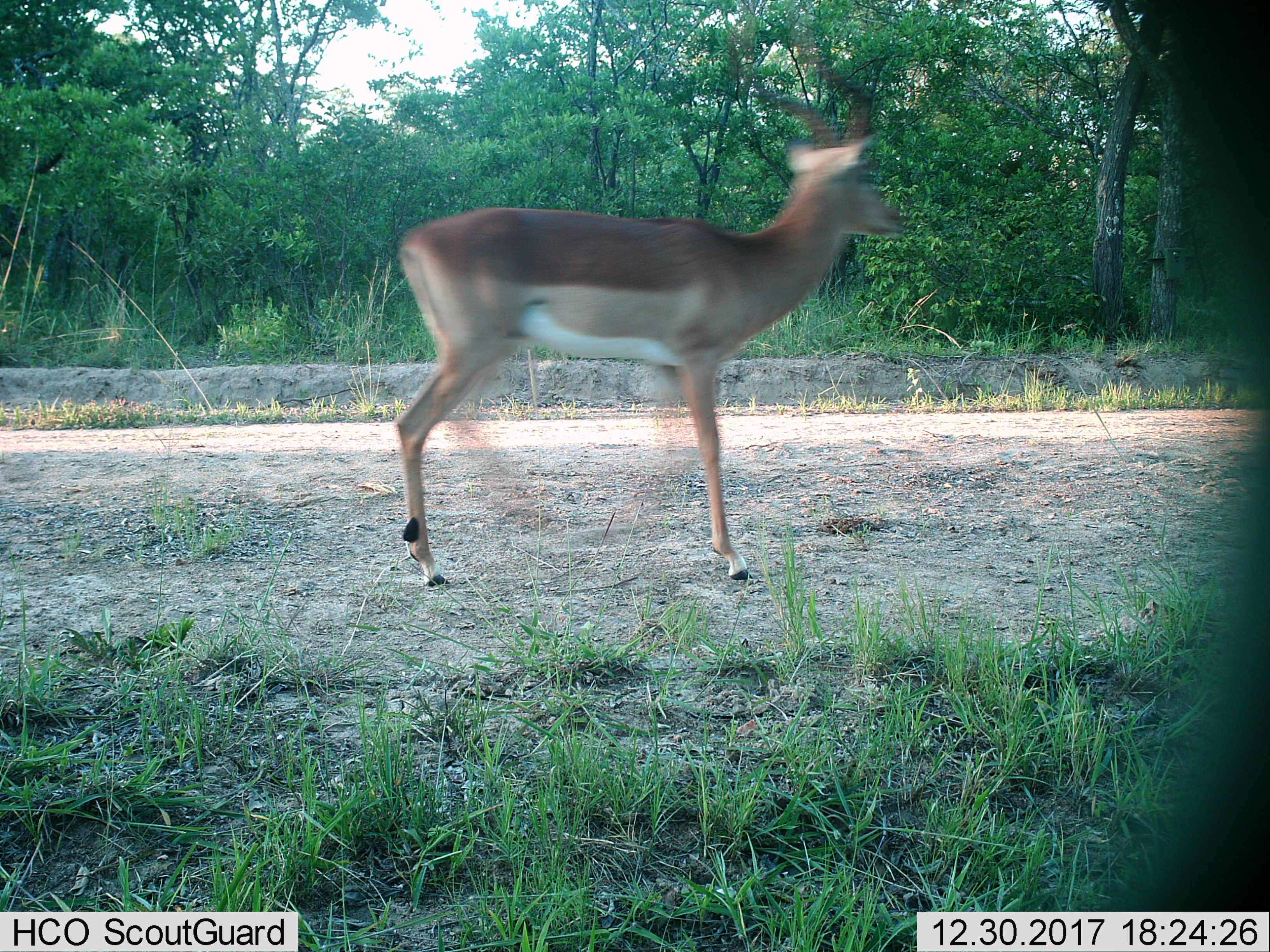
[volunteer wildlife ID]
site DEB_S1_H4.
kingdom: Animalia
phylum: Chordata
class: Mammalia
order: Artiodactyla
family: Bovidae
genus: Aepyceros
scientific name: Aepyceros melampus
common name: impala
Impala (Aepyceros melampus), count 1. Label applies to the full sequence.